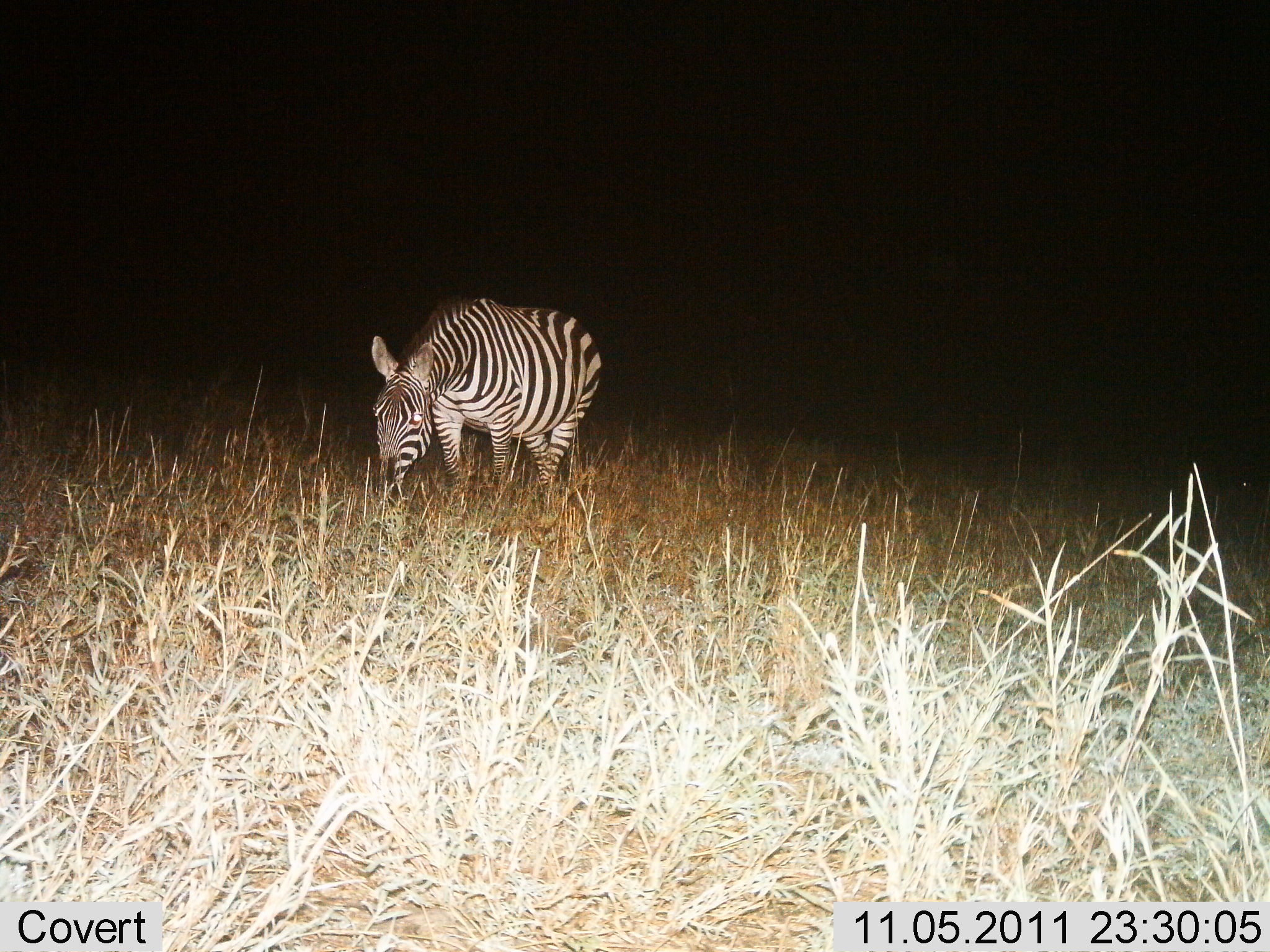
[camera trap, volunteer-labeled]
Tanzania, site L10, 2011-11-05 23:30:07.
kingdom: Animalia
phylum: Chordata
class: Mammalia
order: Perissodactyla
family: Equidae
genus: Equus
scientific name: Equus quagga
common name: plains zebra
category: zebra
Zebra (plains zebra) (Equus quagga), count 1. Behavior (volunteer vote fractions): standing 29%, resting 0%, moving 7%, interacting 0%. Young present (vote fraction): 0%. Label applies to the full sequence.